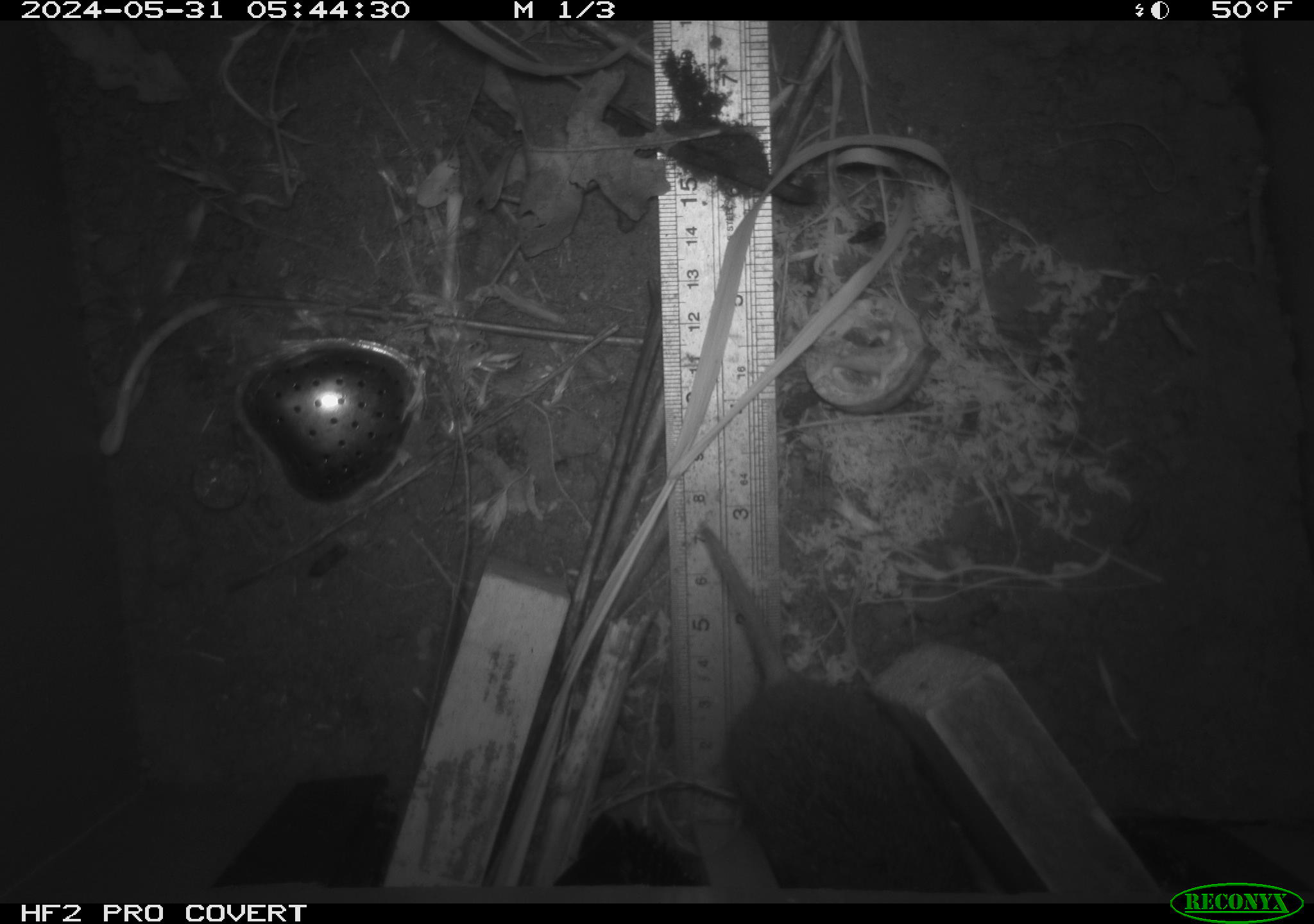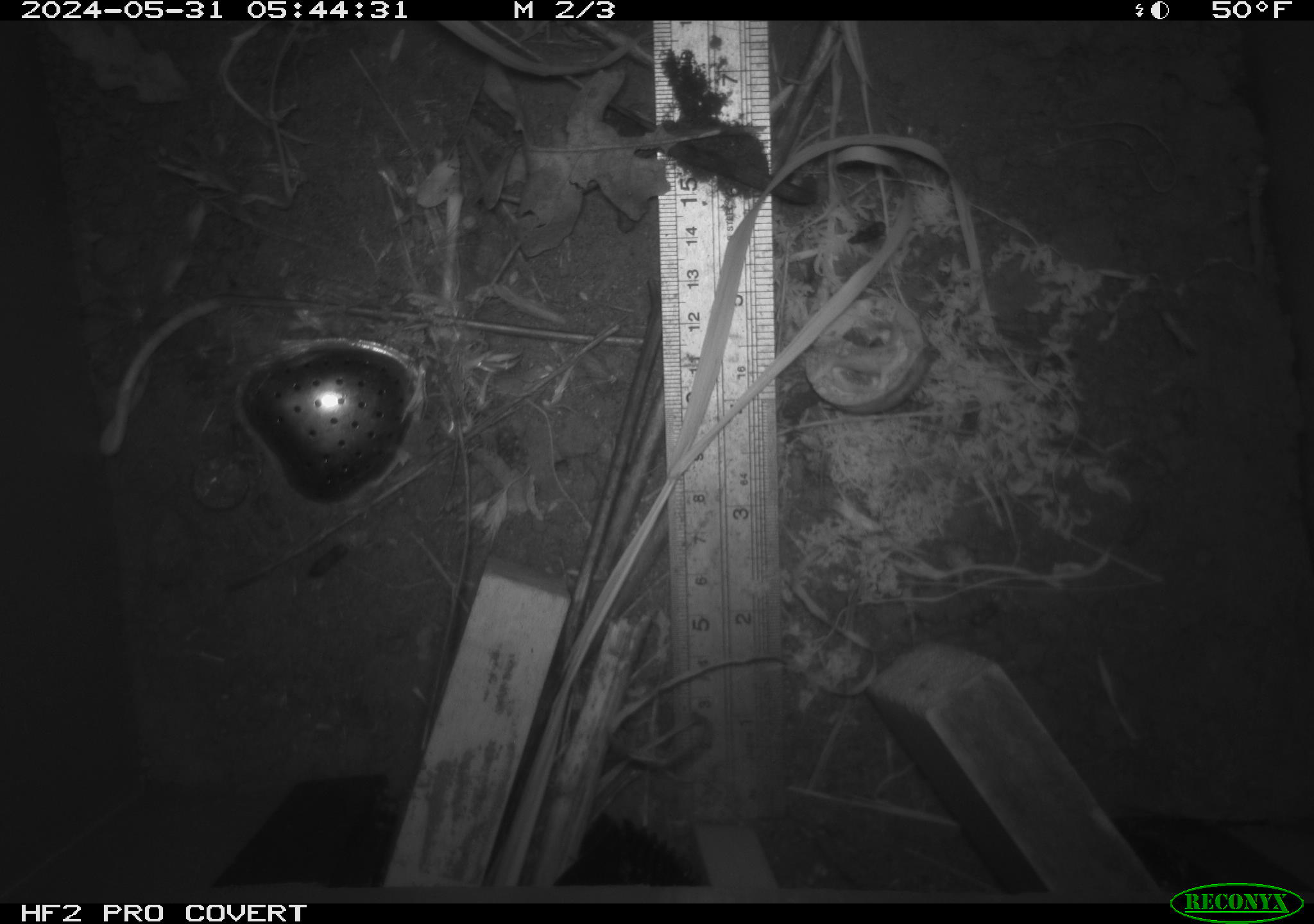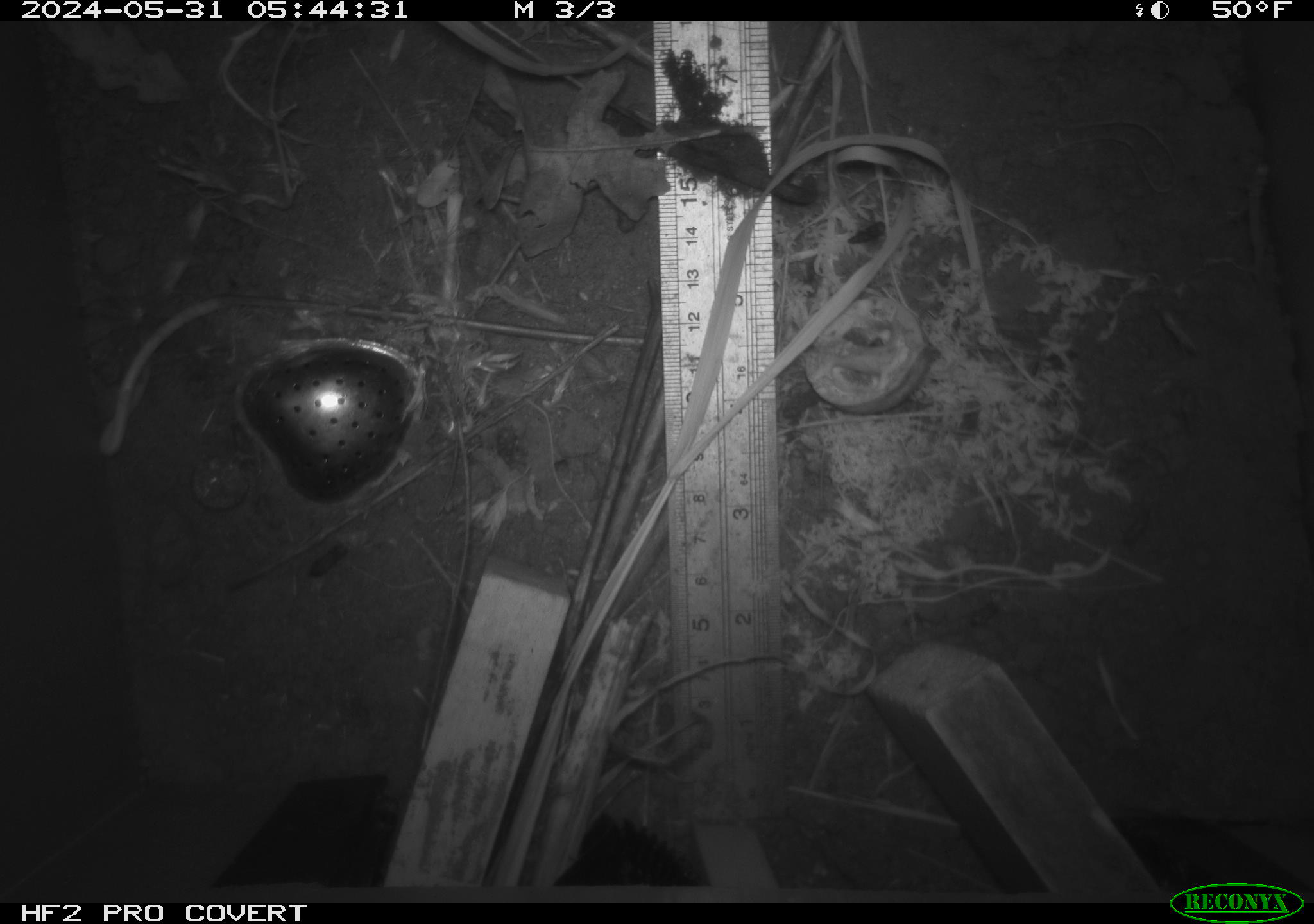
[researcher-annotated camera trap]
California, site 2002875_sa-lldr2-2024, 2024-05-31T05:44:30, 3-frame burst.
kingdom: Animalia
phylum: Chordata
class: Mammalia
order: Rodentia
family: Cricetidae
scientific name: Arvicolinae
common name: voles, lemmings, and muskrats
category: arvicolinae subfamily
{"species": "arvicolinae subfamily (voles, lemmings, and muskrats) (Arvicolinae)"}